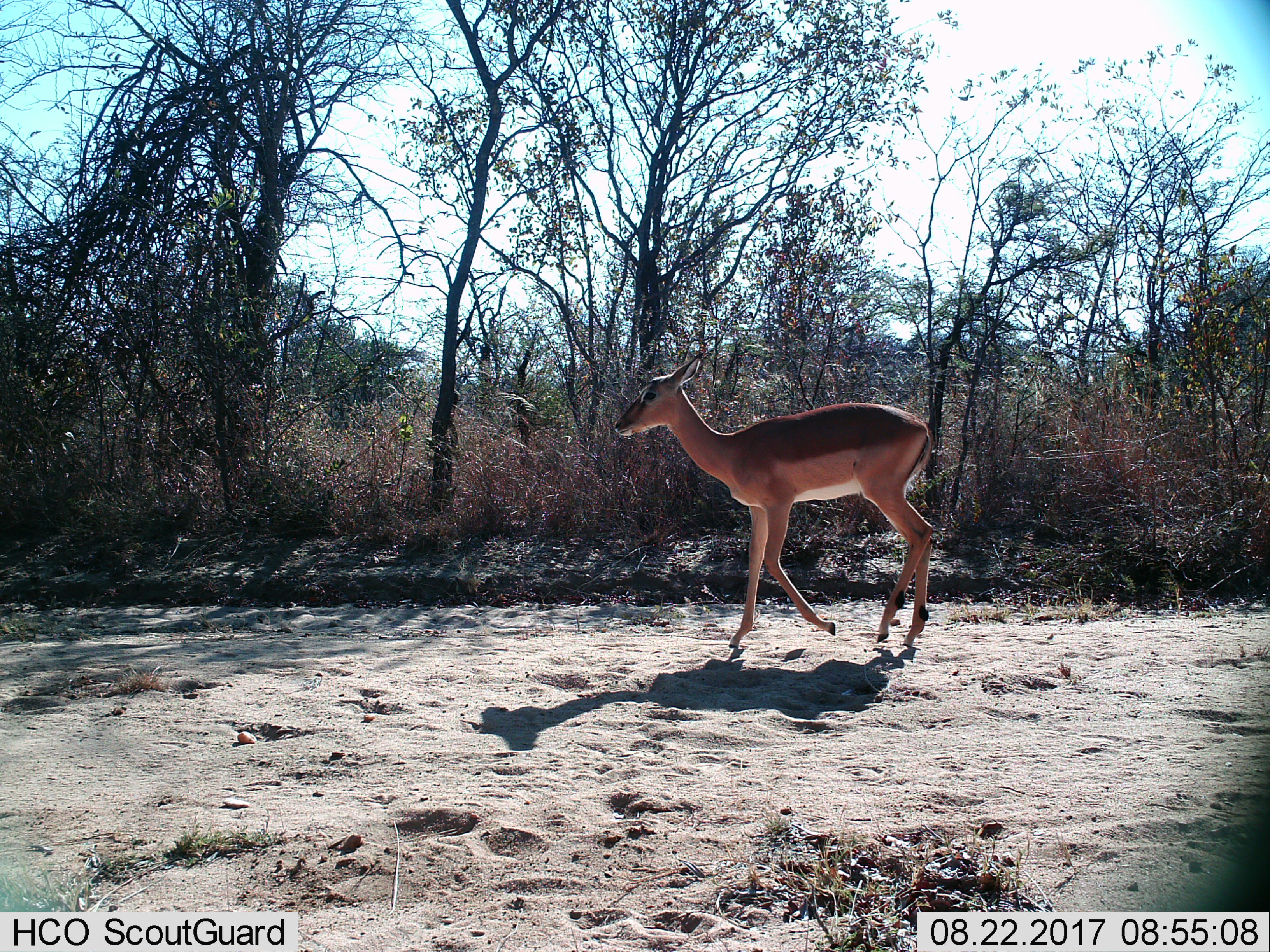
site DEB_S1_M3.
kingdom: Animalia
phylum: Chordata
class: Mammalia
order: Artiodactyla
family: Bovidae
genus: Aepyceros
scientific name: Aepyceros melampus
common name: impala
Impala (Aepyceros melampus), count 1. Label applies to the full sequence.